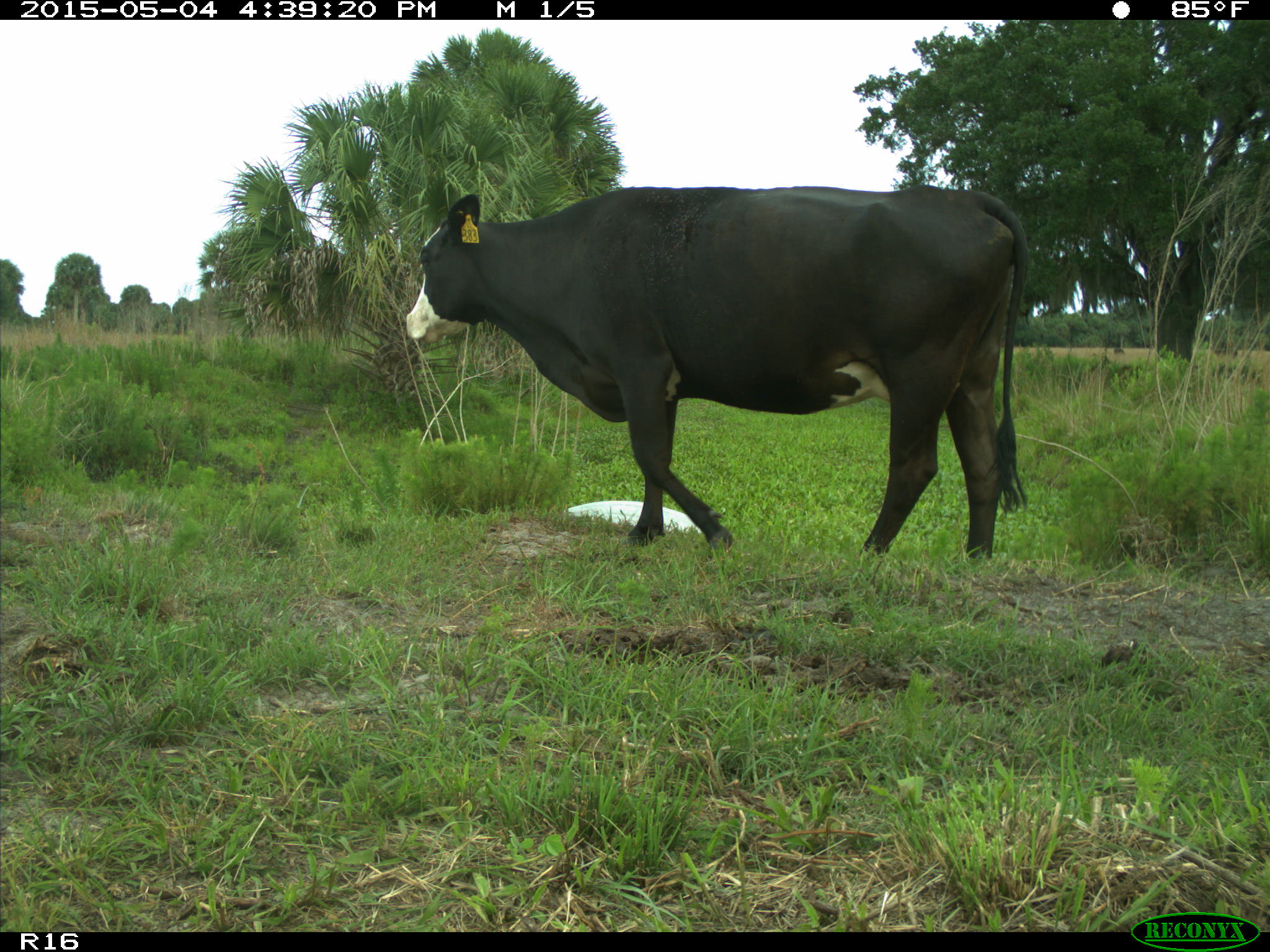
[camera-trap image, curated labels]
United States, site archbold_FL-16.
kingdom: Animalia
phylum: Chordata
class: Mammalia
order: Artiodactyla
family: Bovidae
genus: Bos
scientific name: Bos taurus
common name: domestic cow